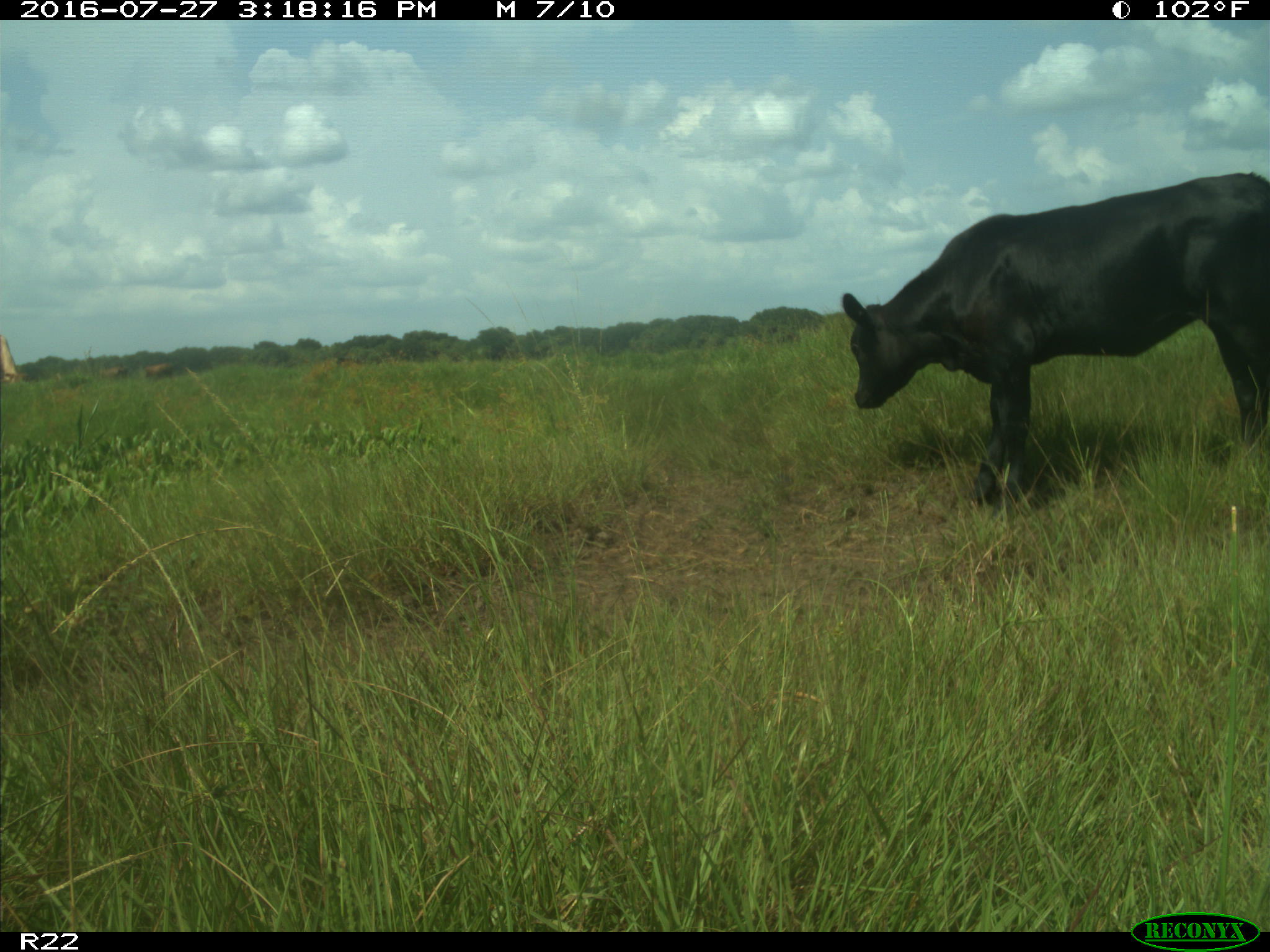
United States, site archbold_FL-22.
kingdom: Animalia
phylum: Chordata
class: Mammalia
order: Artiodactyla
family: Bovidae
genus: Bos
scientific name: Bos taurus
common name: domestic cow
Bos taurus (domestic cow).